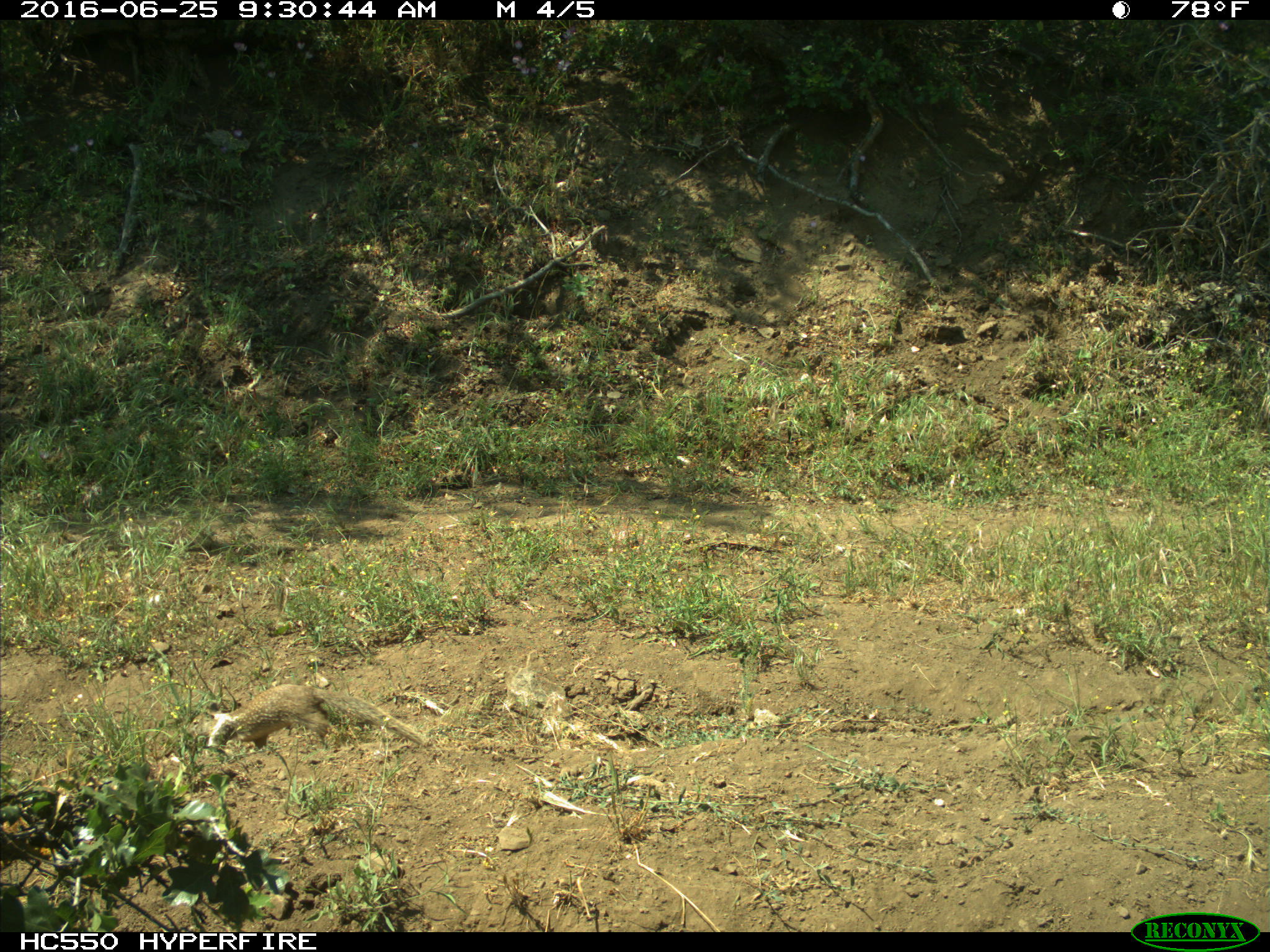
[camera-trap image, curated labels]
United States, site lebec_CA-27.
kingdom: Animalia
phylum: Chordata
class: Mammalia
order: Rodentia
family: Sciuridae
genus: Otospermophilus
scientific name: Otospermophilus beecheyi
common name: california ground squirrel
Otospermophilus beecheyi (california ground squirrel).